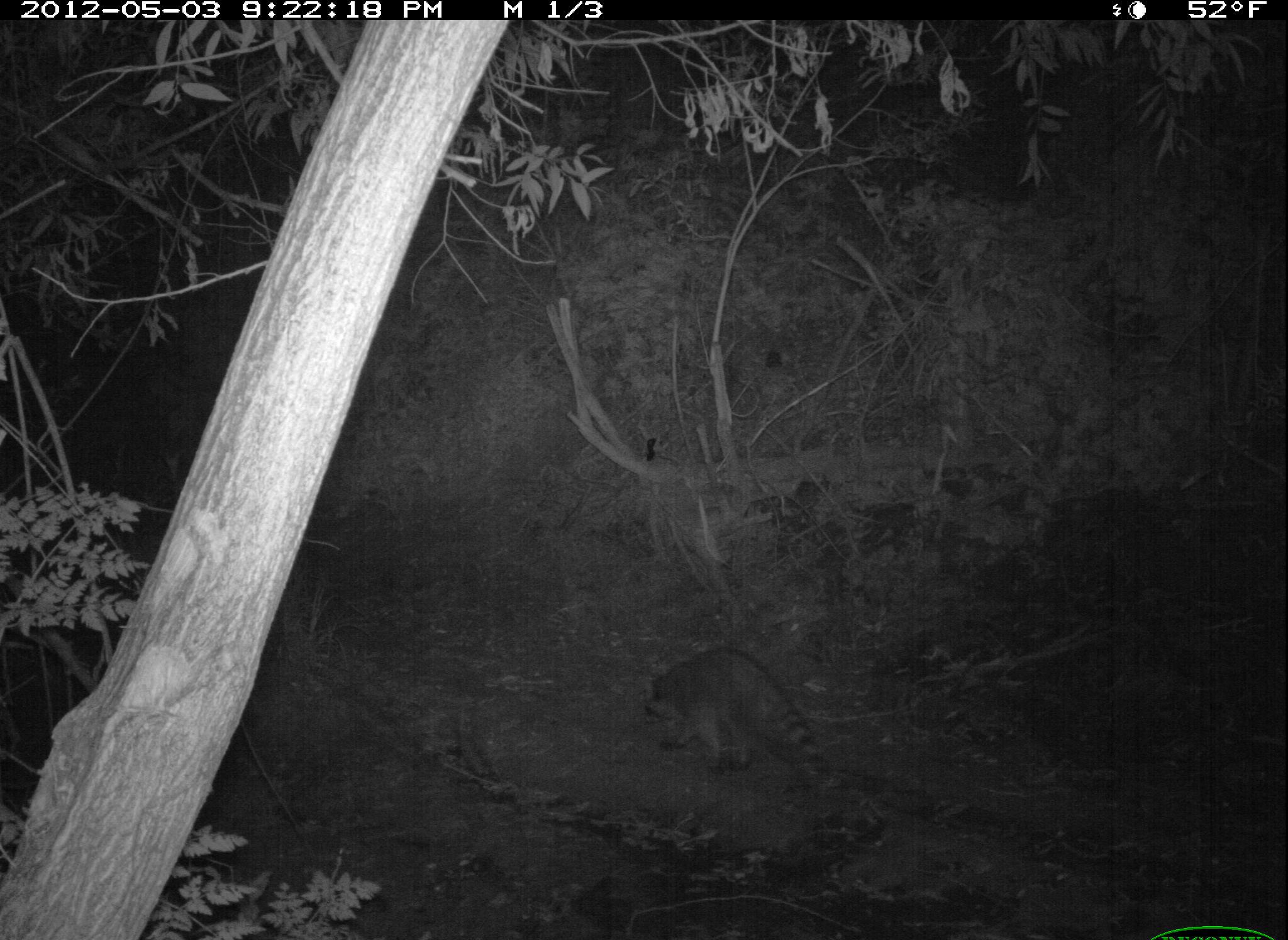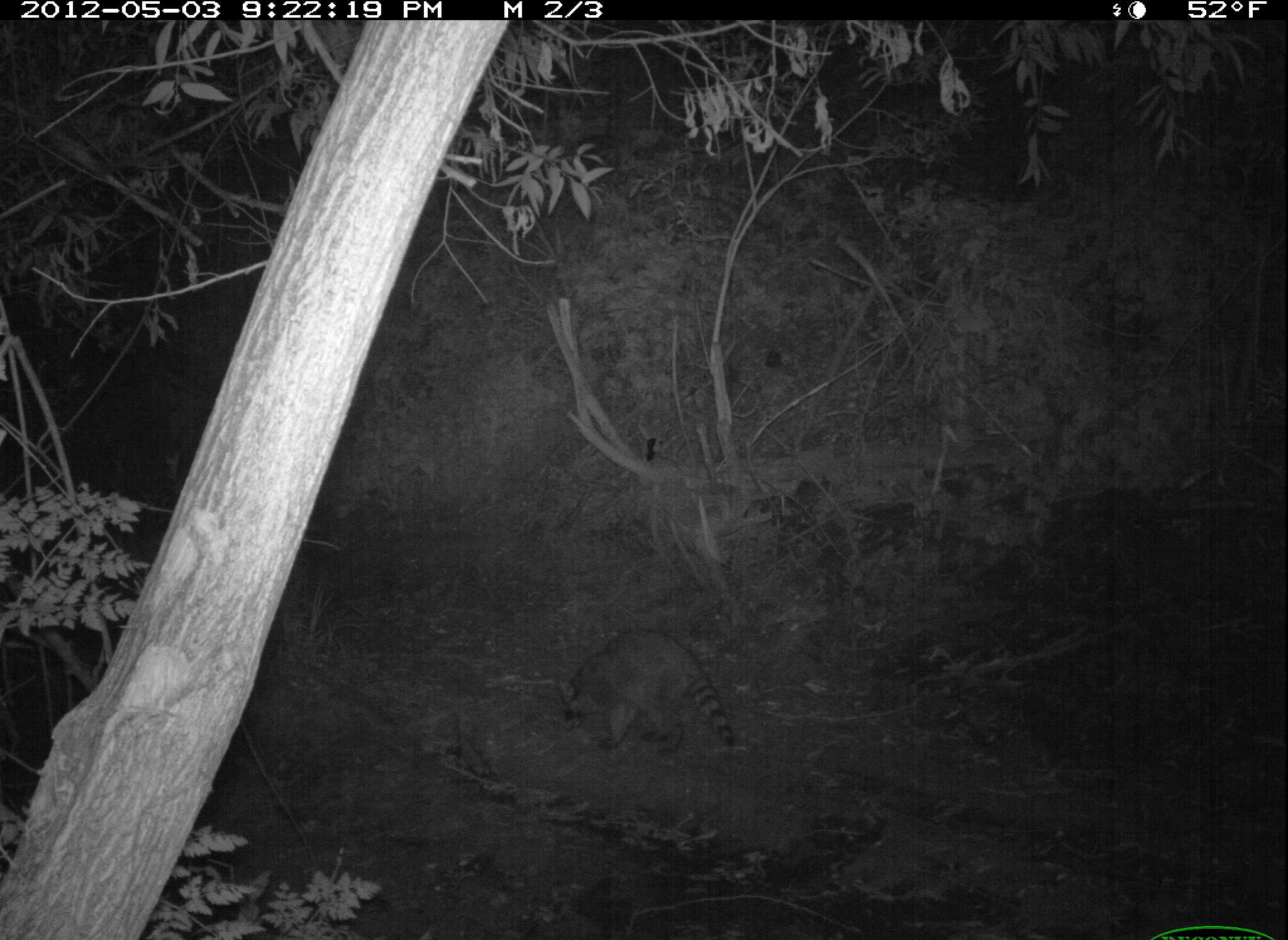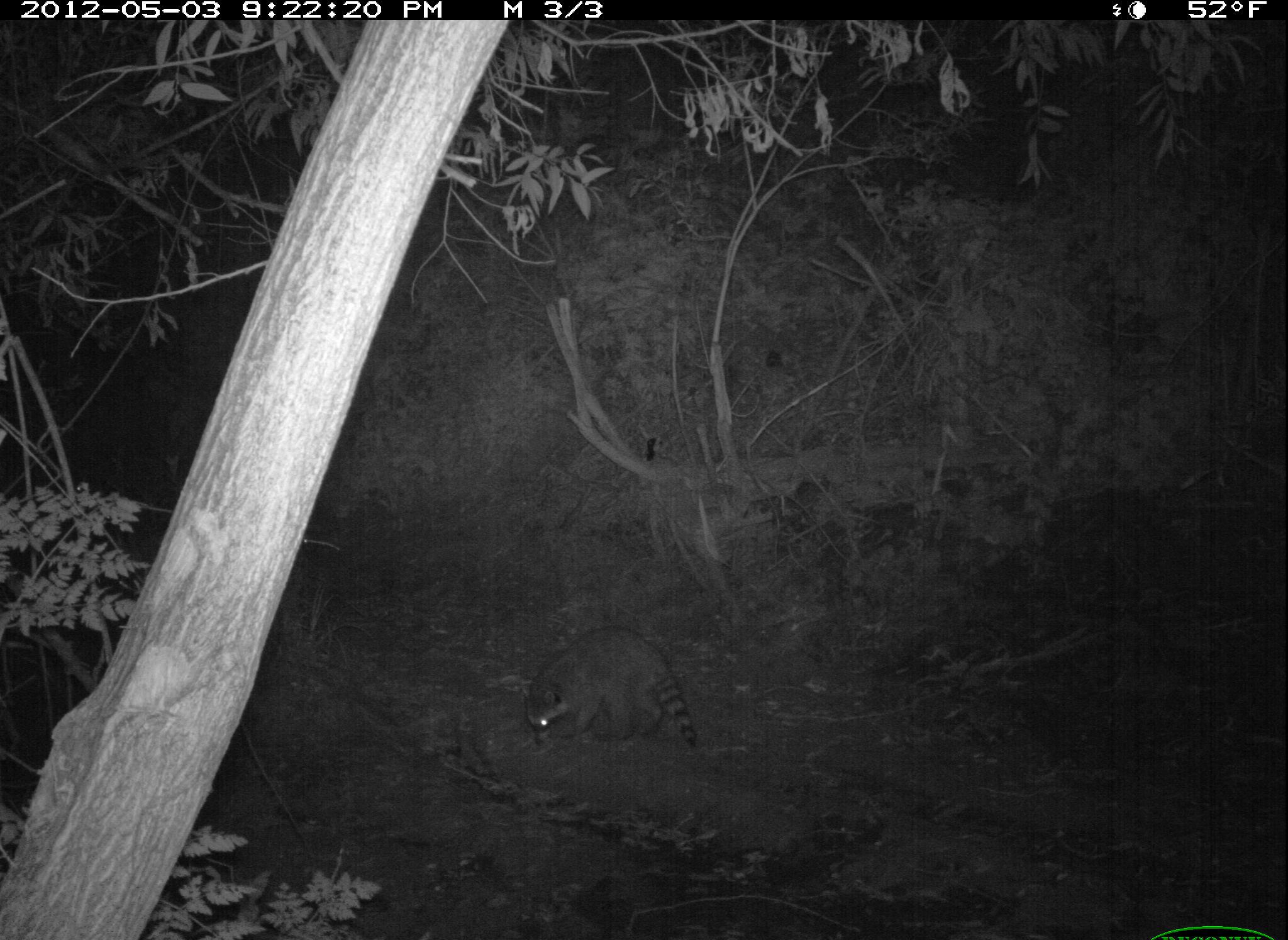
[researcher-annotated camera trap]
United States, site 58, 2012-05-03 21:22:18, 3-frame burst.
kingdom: Animalia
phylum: Chordata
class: Mammalia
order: Carnivora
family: Procyonidae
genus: Procyon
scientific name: Procyon lotor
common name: raccoon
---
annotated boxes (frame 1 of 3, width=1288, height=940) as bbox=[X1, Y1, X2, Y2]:
raccoon: bbox=[643, 649, 832, 786]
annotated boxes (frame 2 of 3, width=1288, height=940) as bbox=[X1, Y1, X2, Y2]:
raccoon: bbox=[559, 630, 738, 757]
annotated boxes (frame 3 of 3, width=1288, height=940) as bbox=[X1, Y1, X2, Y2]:
raccoon: bbox=[521, 627, 703, 756]